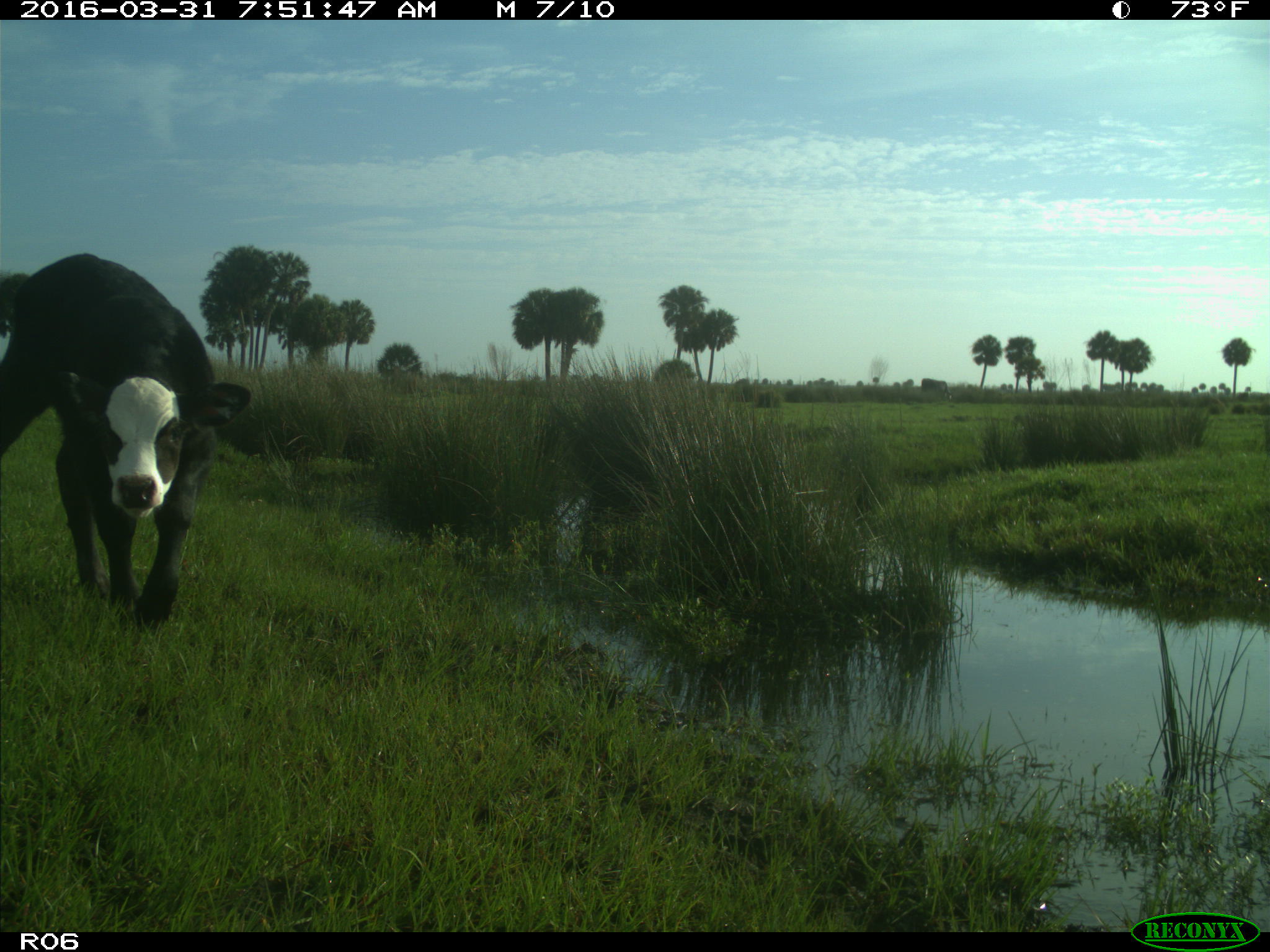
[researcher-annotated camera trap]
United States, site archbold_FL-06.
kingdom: Animalia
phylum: Chordata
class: Mammalia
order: Artiodactyla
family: Bovidae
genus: Bos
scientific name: Bos taurus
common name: domestic cow